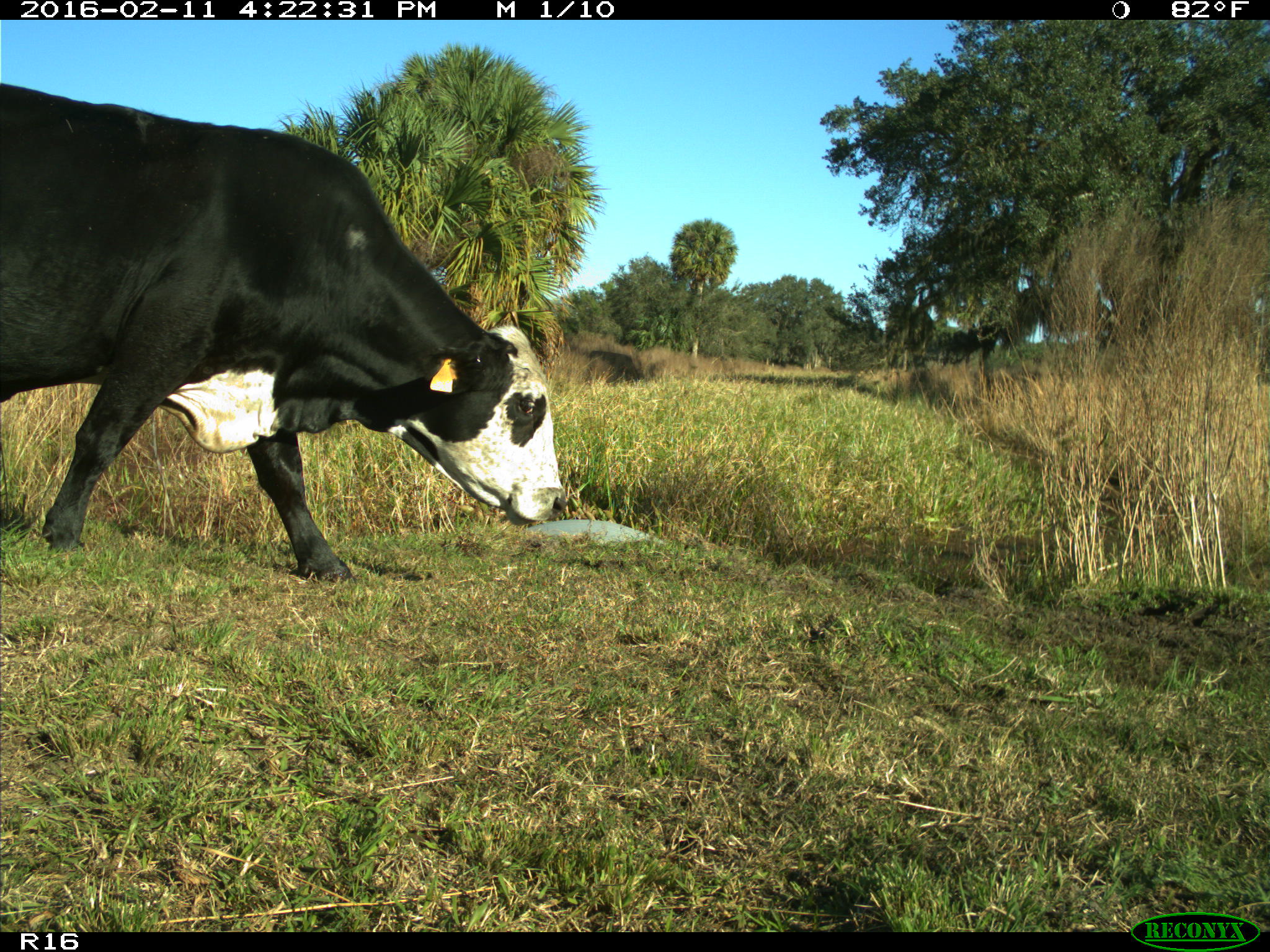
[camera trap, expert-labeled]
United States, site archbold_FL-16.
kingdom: Animalia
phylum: Chordata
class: Mammalia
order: Artiodactyla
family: Bovidae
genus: Bos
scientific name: Bos taurus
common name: domestic cow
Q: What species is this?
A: Bos taurus (domestic cow).